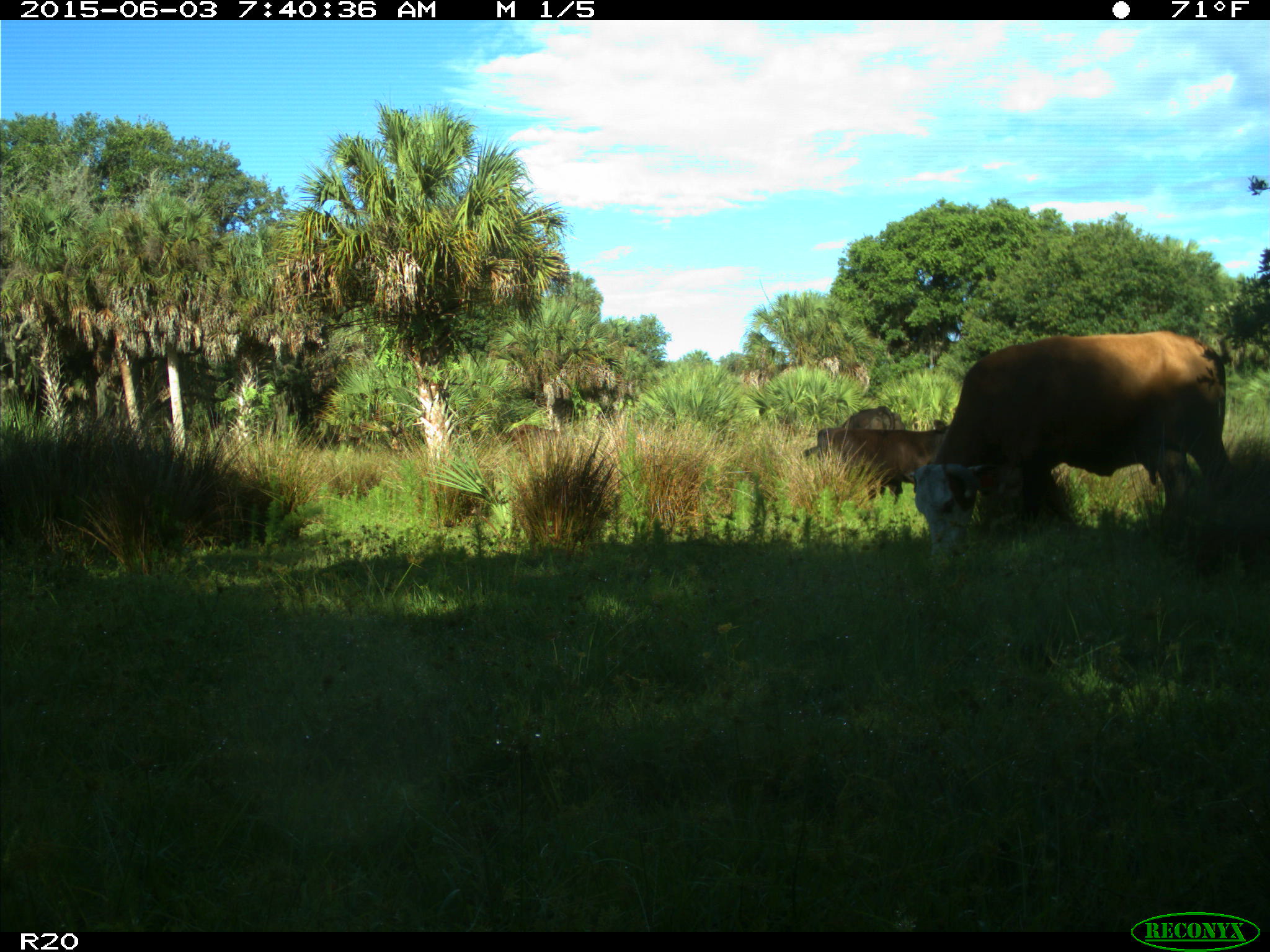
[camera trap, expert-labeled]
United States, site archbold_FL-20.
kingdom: Animalia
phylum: Chordata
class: Mammalia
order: Artiodactyla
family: Bovidae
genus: Bos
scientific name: Bos taurus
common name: domestic cow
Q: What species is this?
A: Bos taurus (domestic cow).